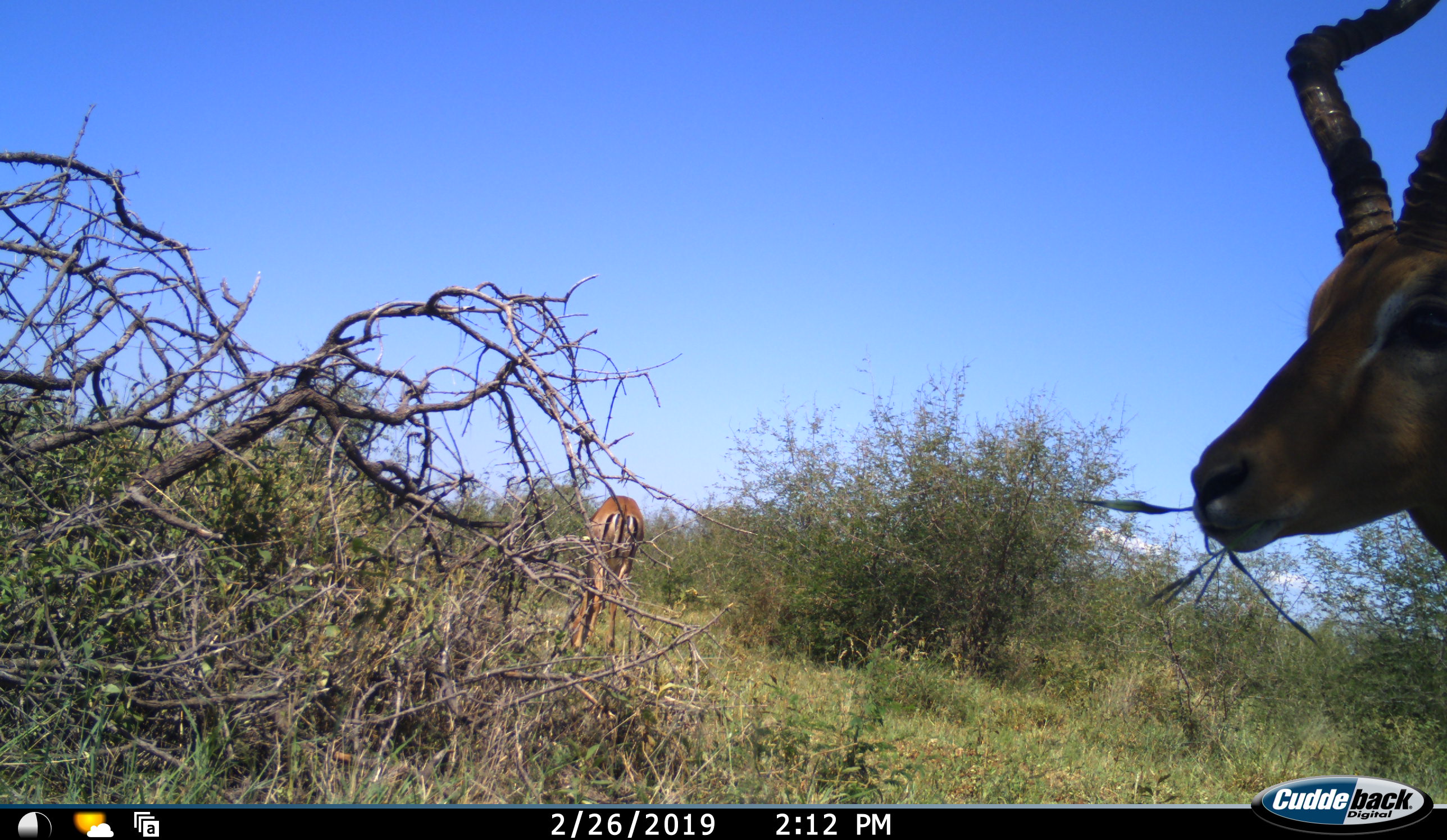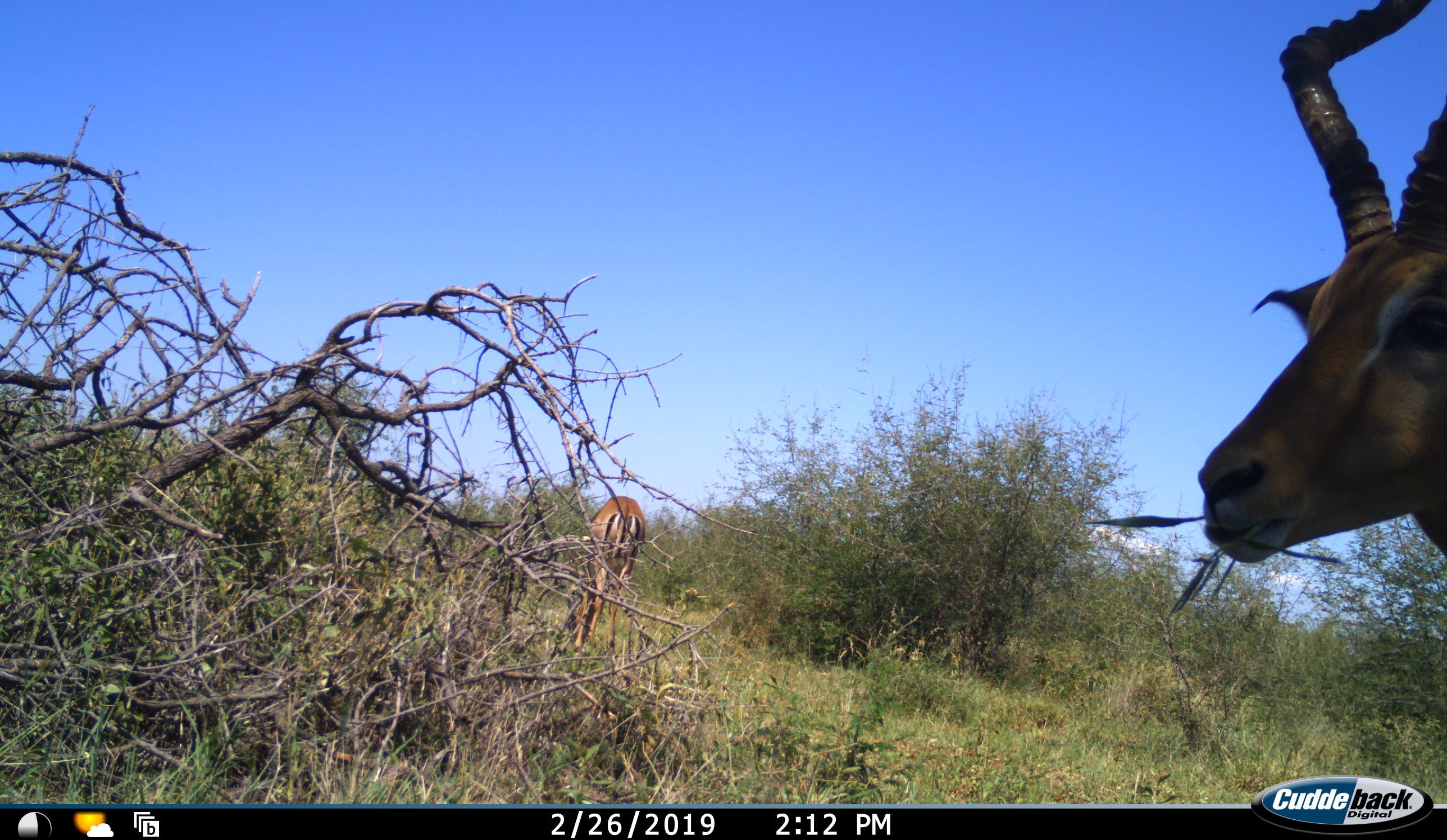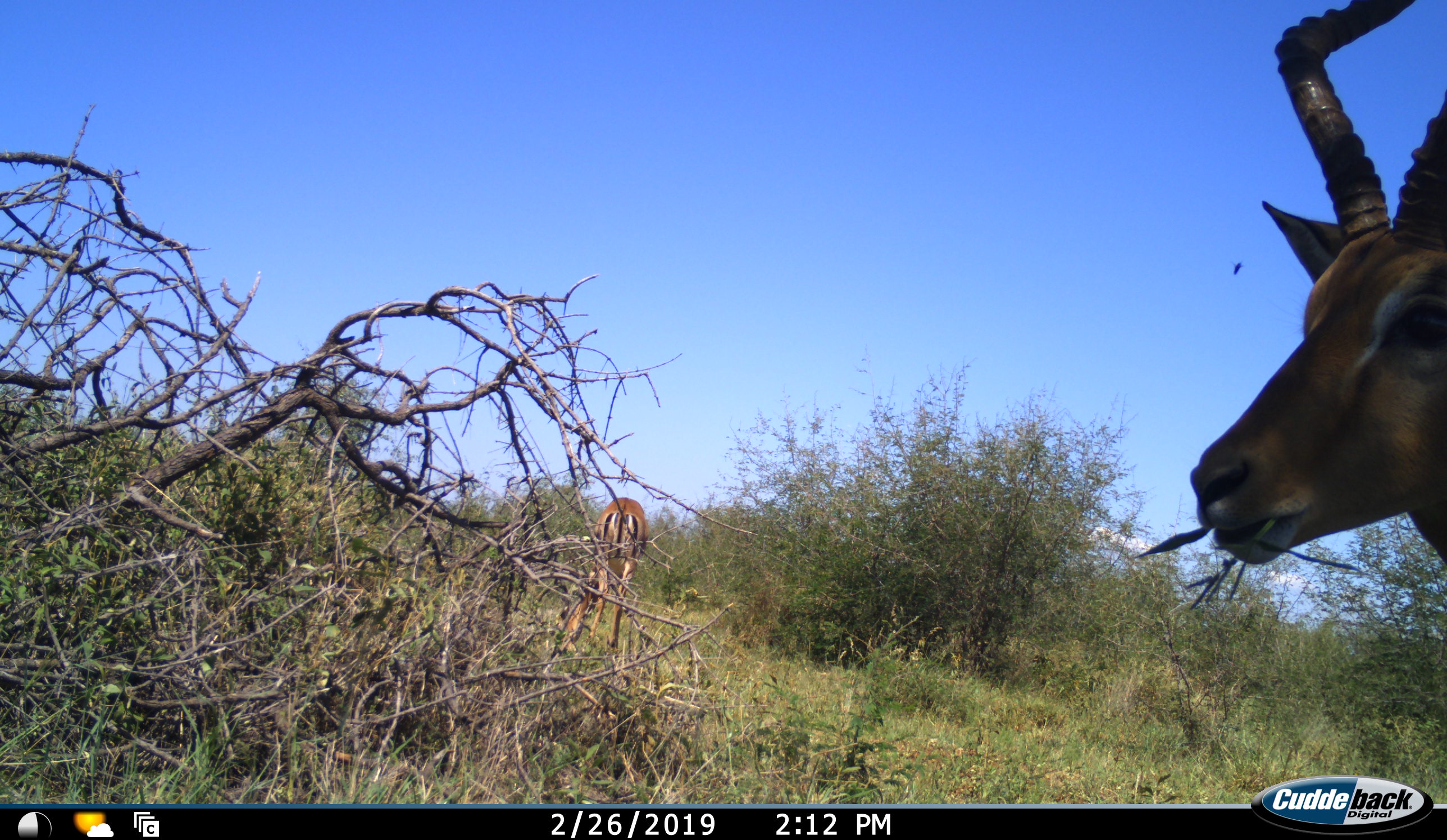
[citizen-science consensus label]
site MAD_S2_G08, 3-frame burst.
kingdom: Animalia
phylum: Chordata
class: Mammalia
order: Artiodactyla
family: Bovidae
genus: Aepyceros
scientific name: Aepyceros melampus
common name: impala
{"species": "impala (Aepyceros melampus)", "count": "2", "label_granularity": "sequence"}